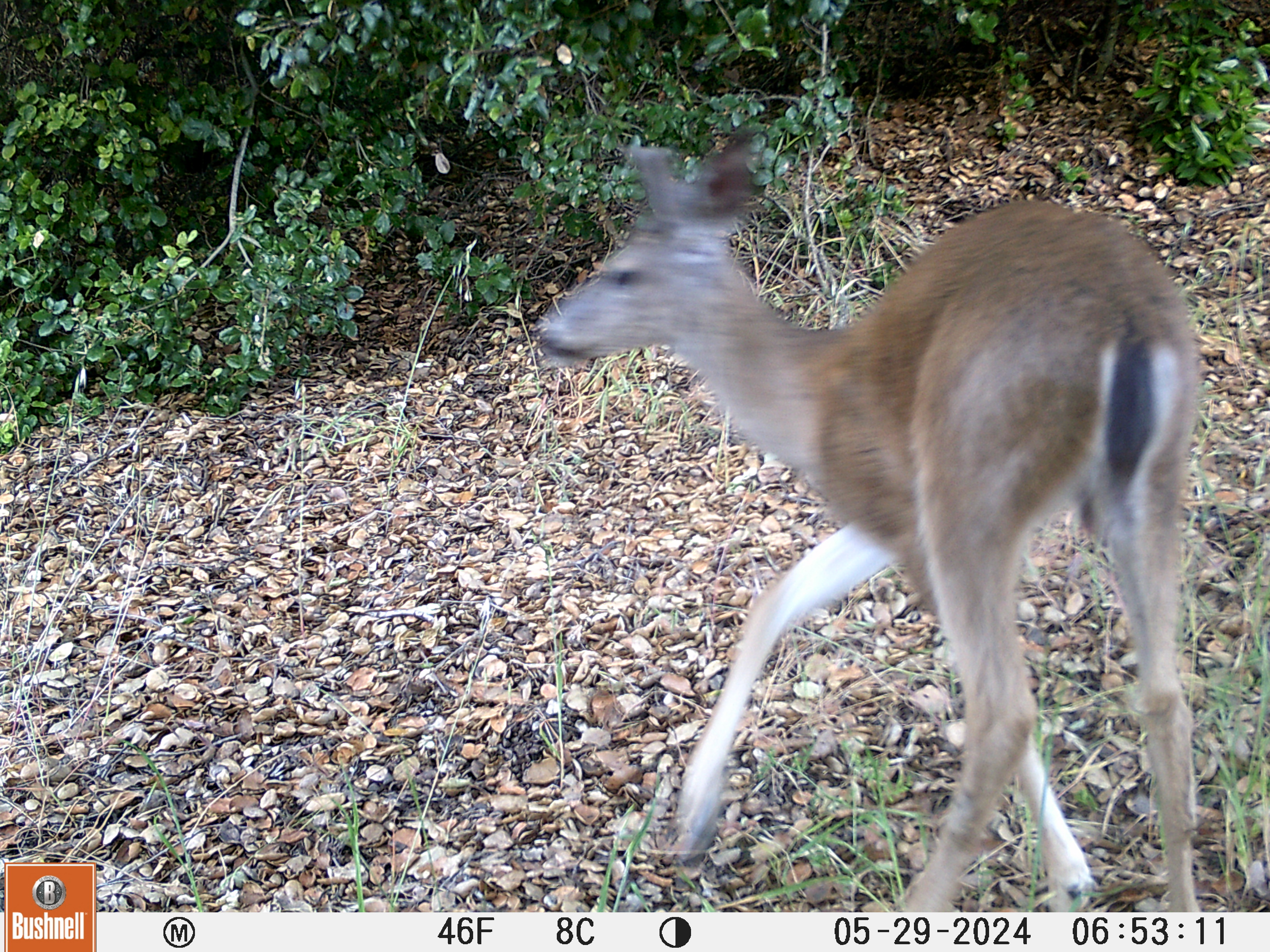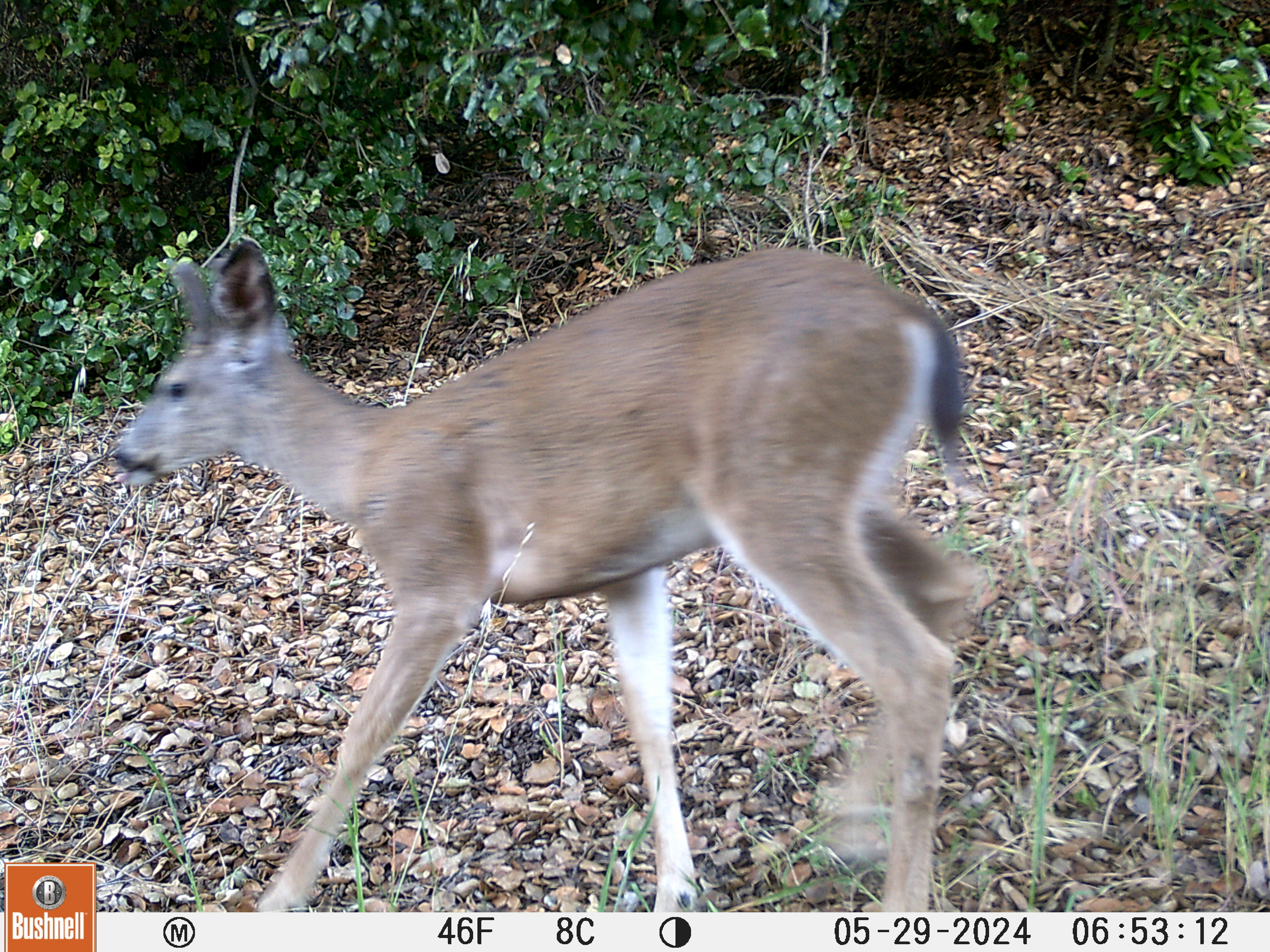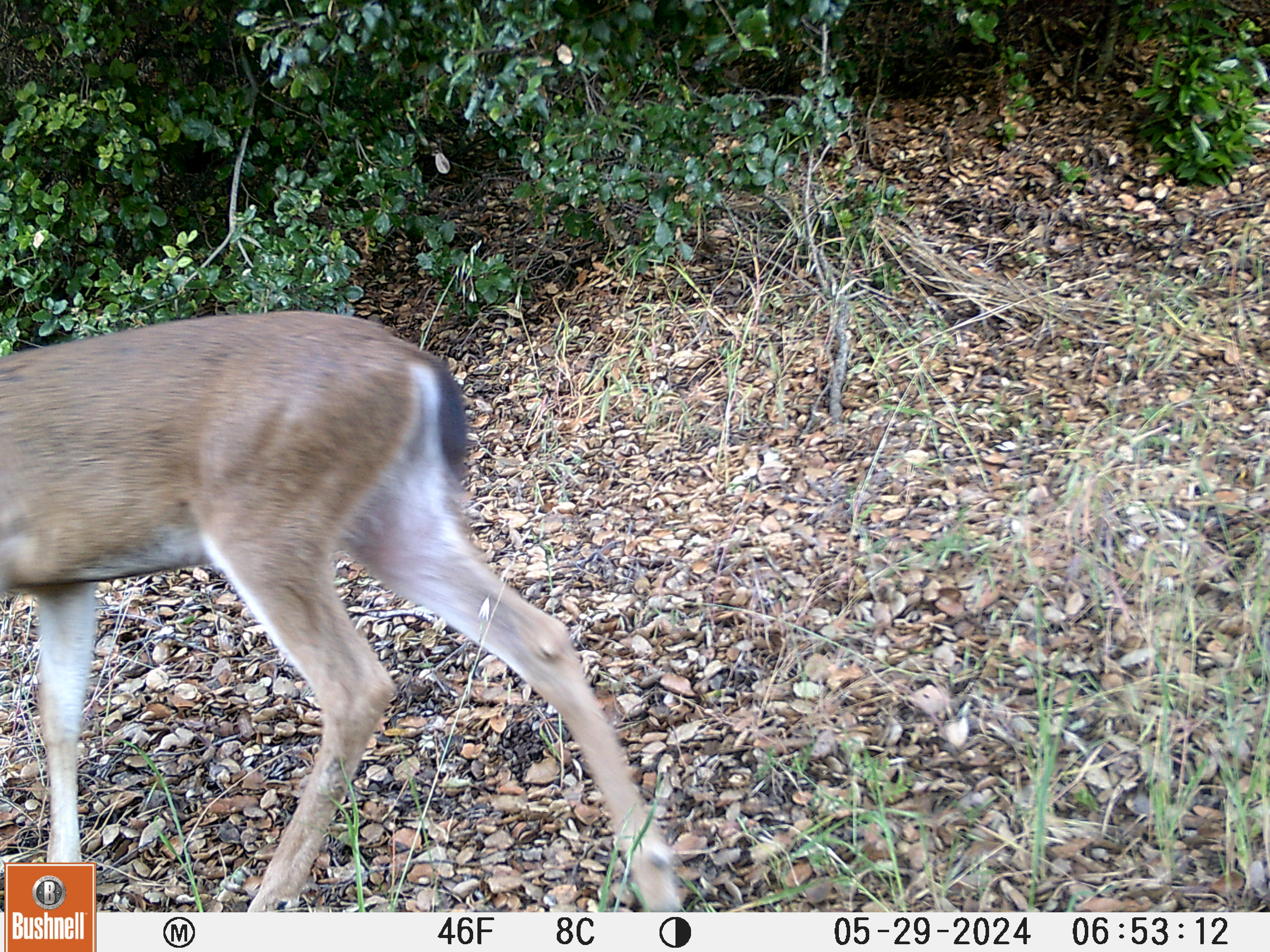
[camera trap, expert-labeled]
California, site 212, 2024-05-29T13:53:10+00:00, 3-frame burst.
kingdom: Animalia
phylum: Chordata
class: Mammalia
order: Artiodactyla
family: Cervidae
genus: Odocoileus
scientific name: Odocoileus hemionus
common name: mule deer